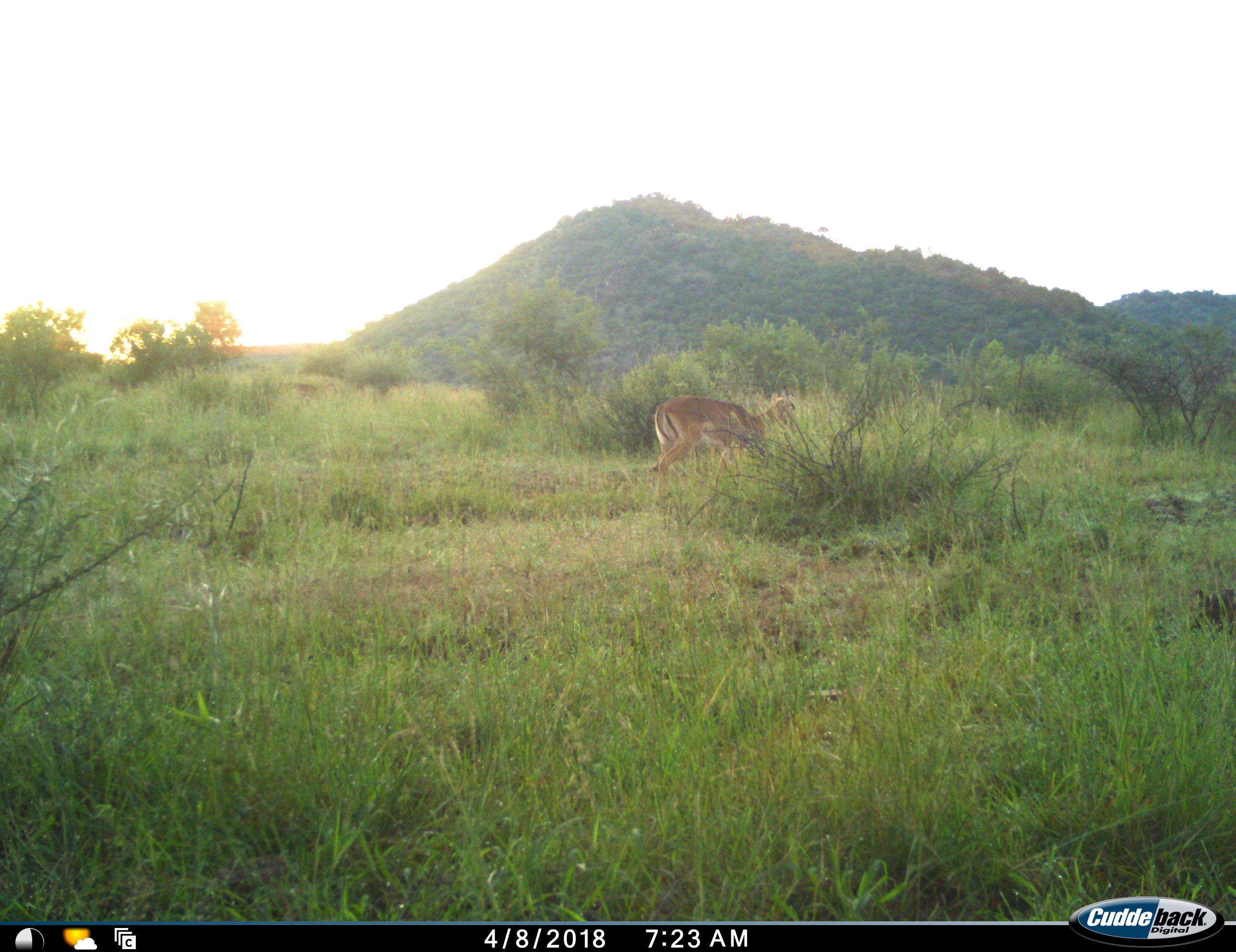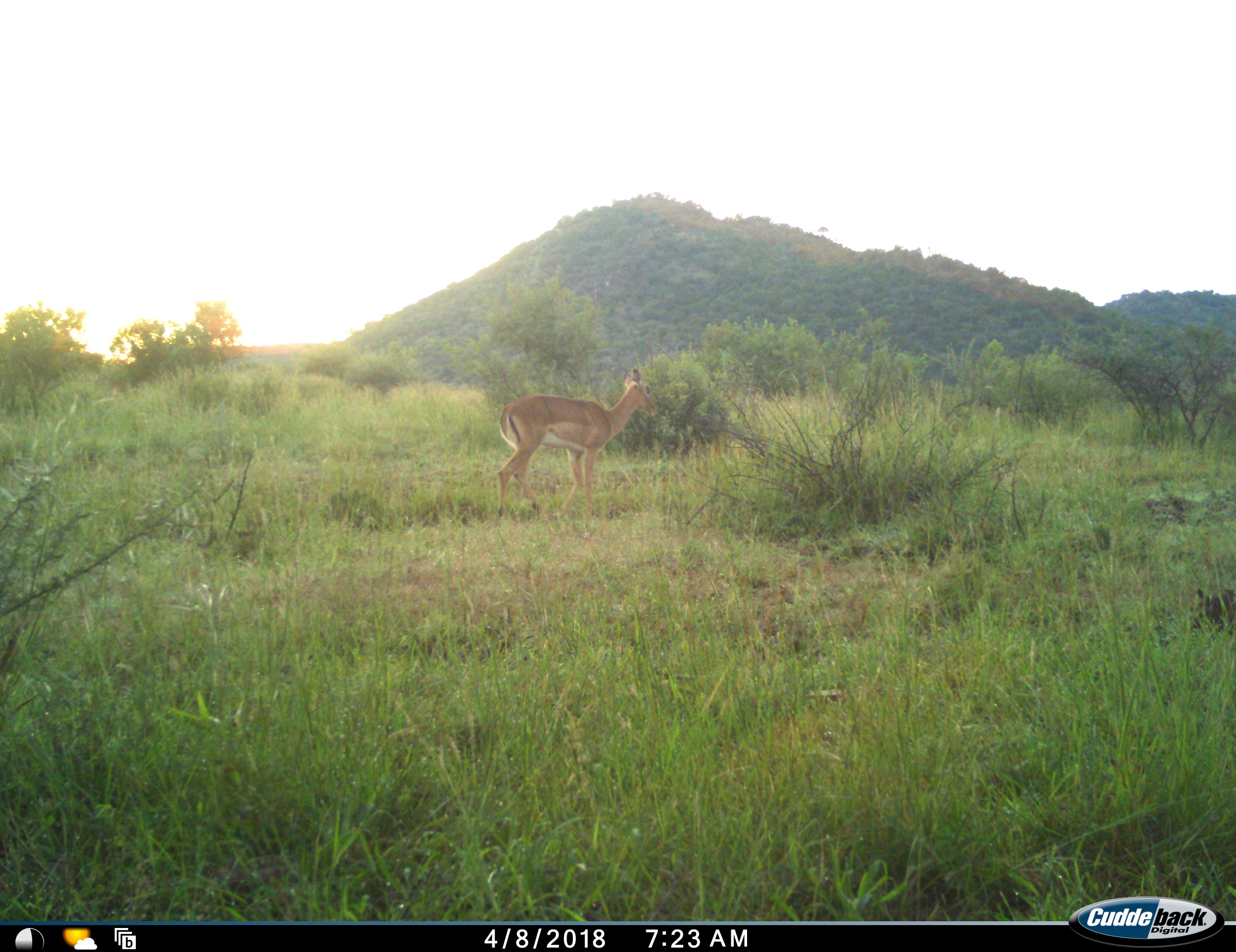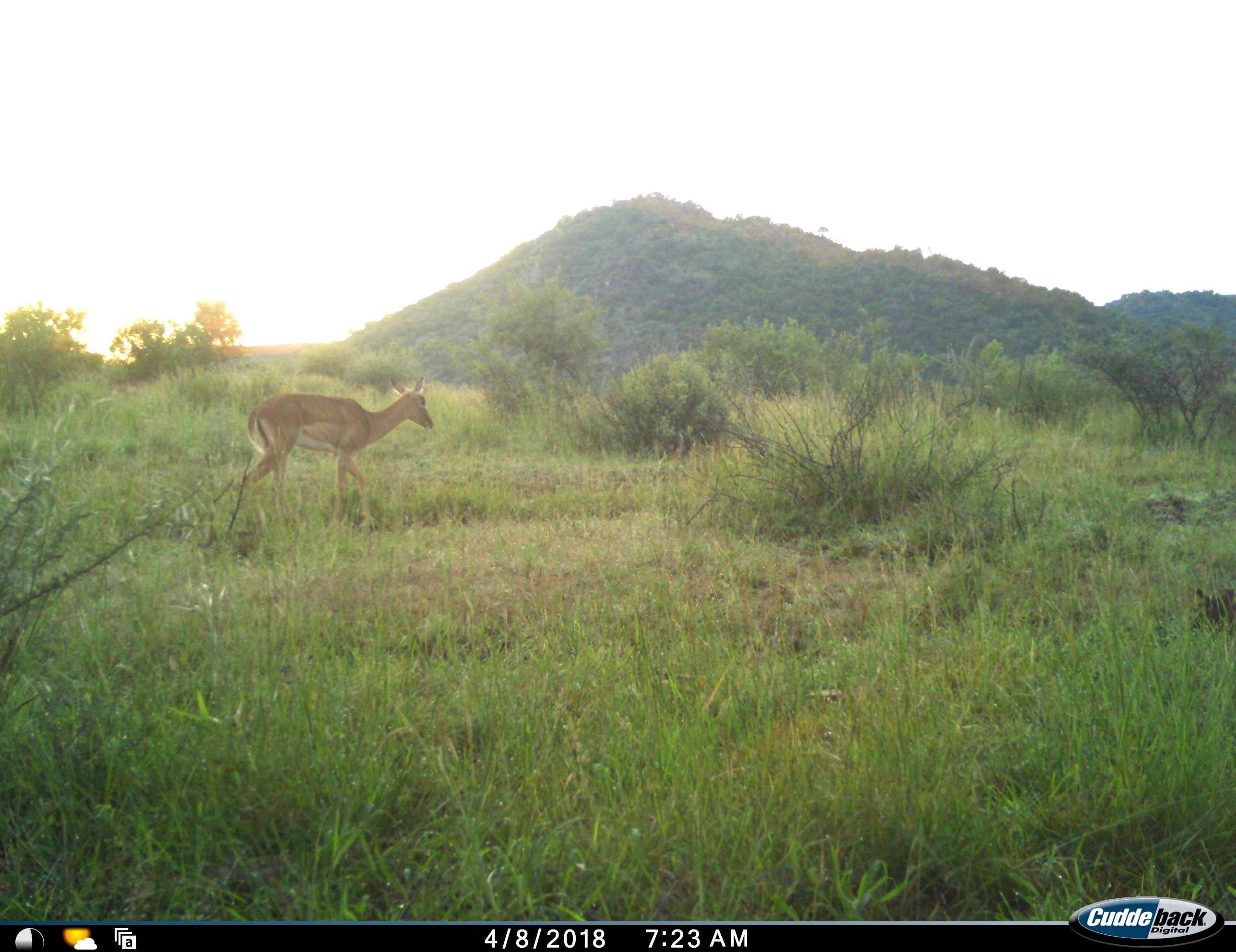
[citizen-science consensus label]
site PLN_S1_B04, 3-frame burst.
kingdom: Animalia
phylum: Chordata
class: Mammalia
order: Artiodactyla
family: Bovidae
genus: Aepyceros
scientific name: Aepyceros melampus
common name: impala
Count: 1.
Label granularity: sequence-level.